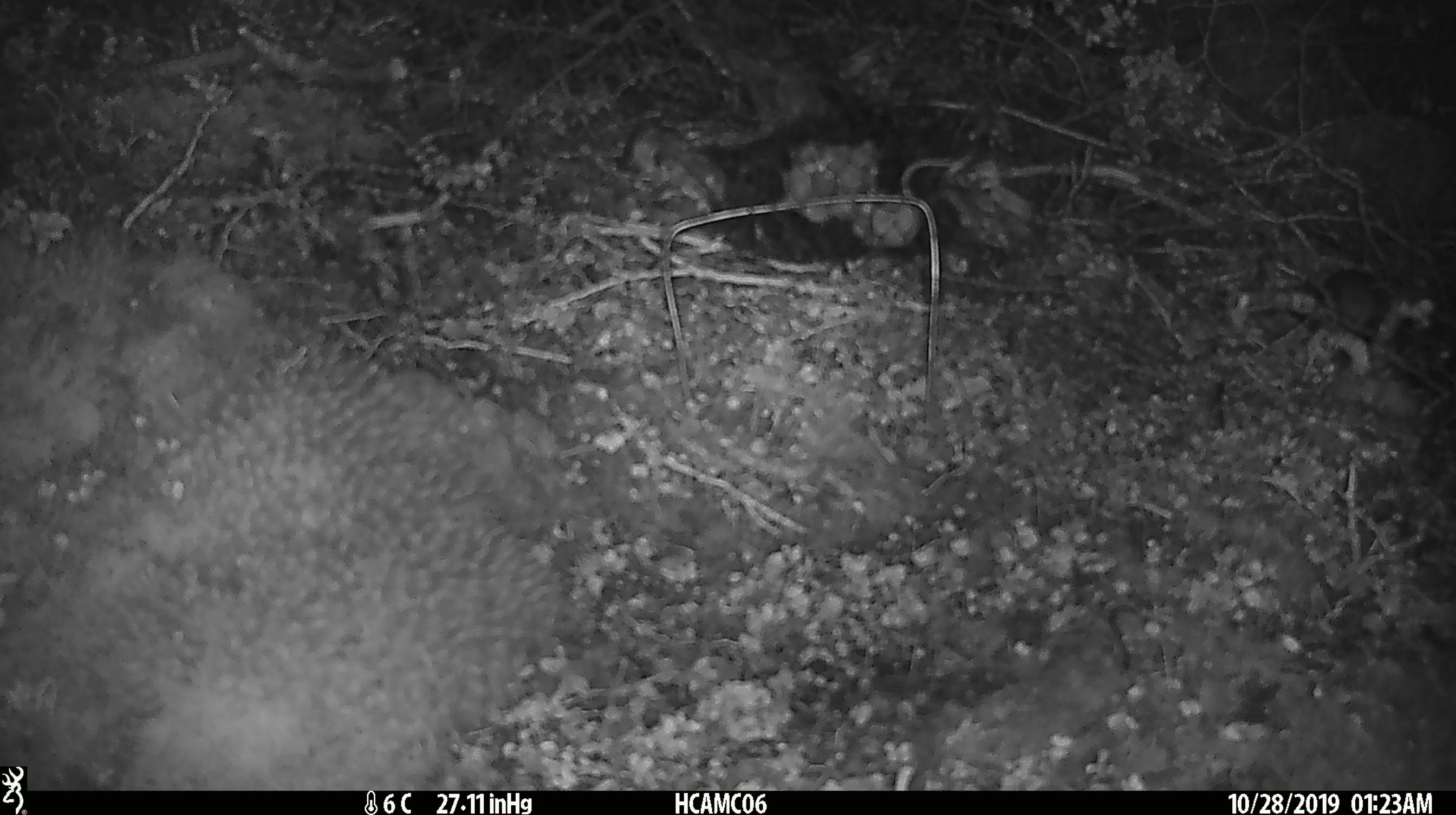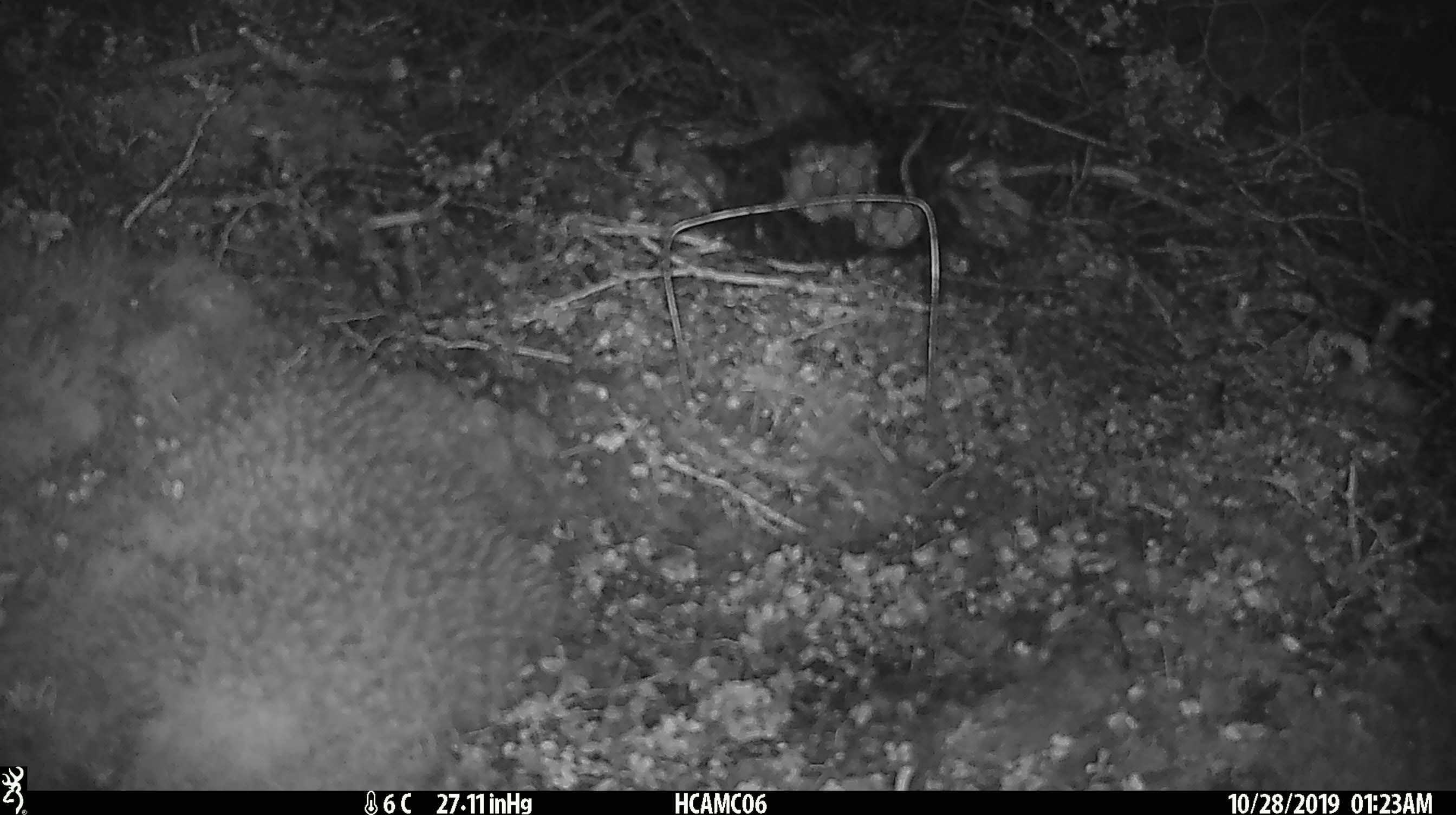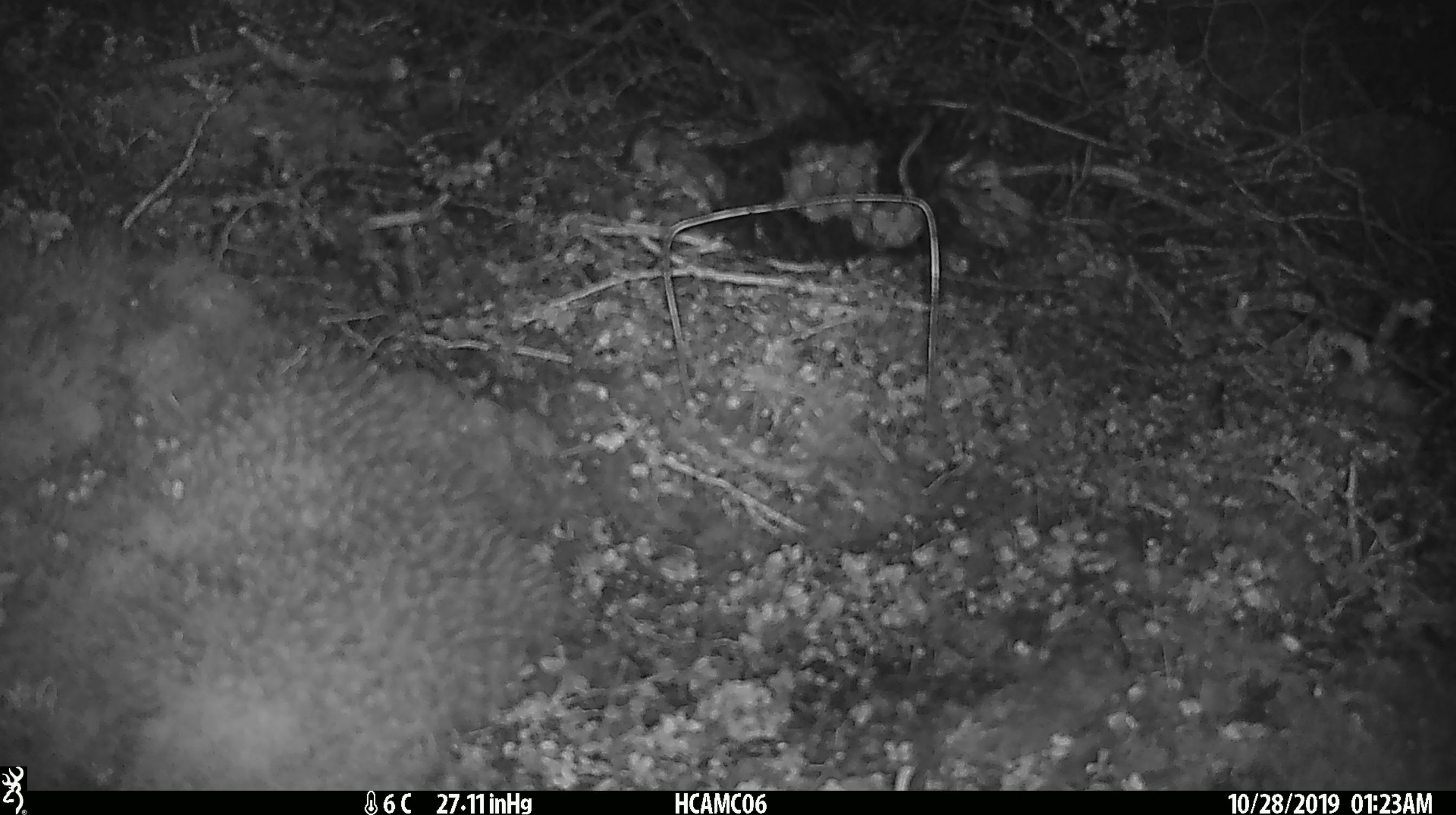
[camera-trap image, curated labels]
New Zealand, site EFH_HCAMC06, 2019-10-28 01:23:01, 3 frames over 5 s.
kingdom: Animalia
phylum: Chordata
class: Mammalia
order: Rodentia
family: Muridae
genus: Mus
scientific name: Mus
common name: mouse